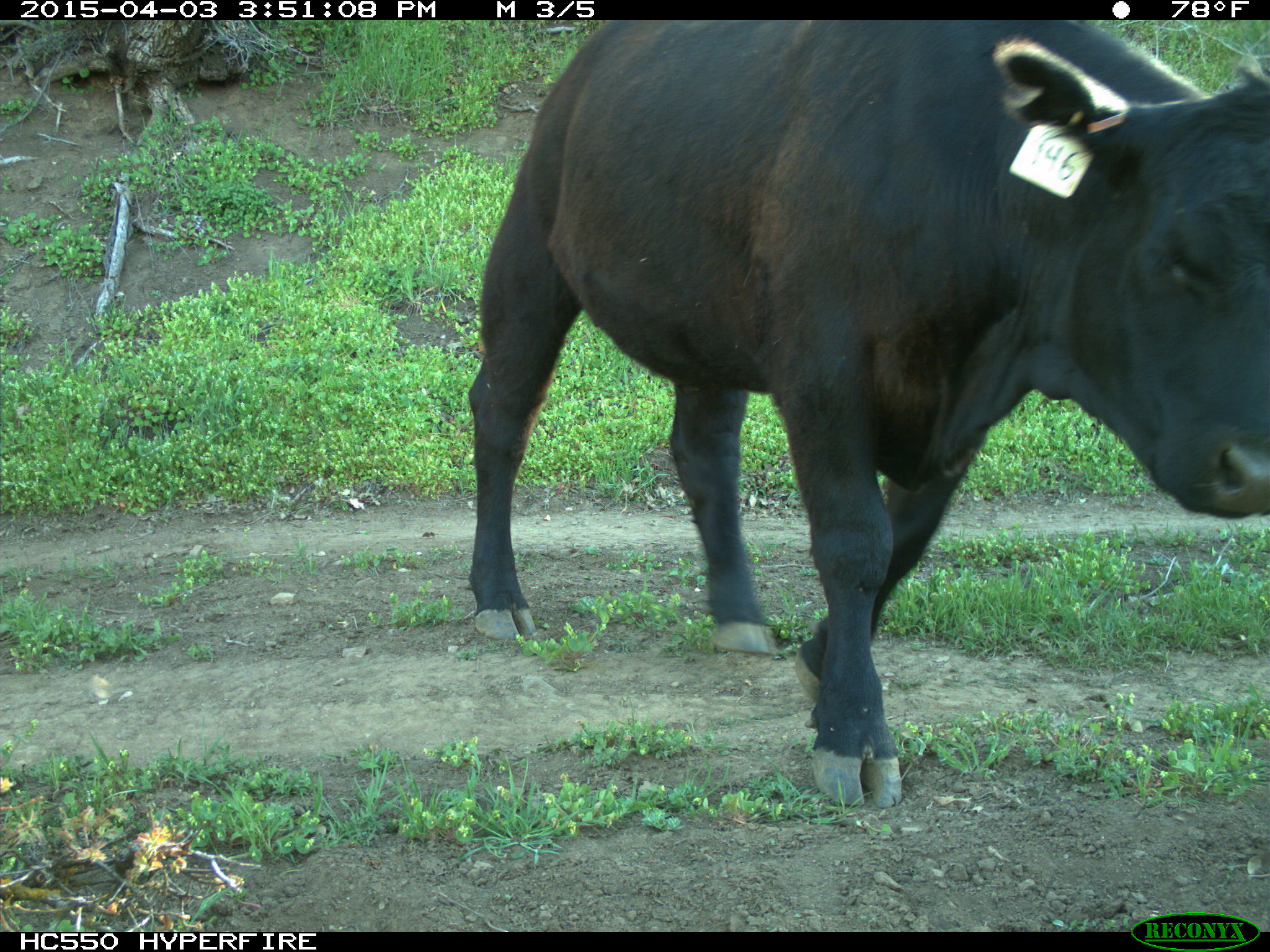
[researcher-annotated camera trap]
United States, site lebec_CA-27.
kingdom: Animalia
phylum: Chordata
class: Mammalia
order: Artiodactyla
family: Bovidae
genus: Bos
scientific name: Bos taurus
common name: domestic cow